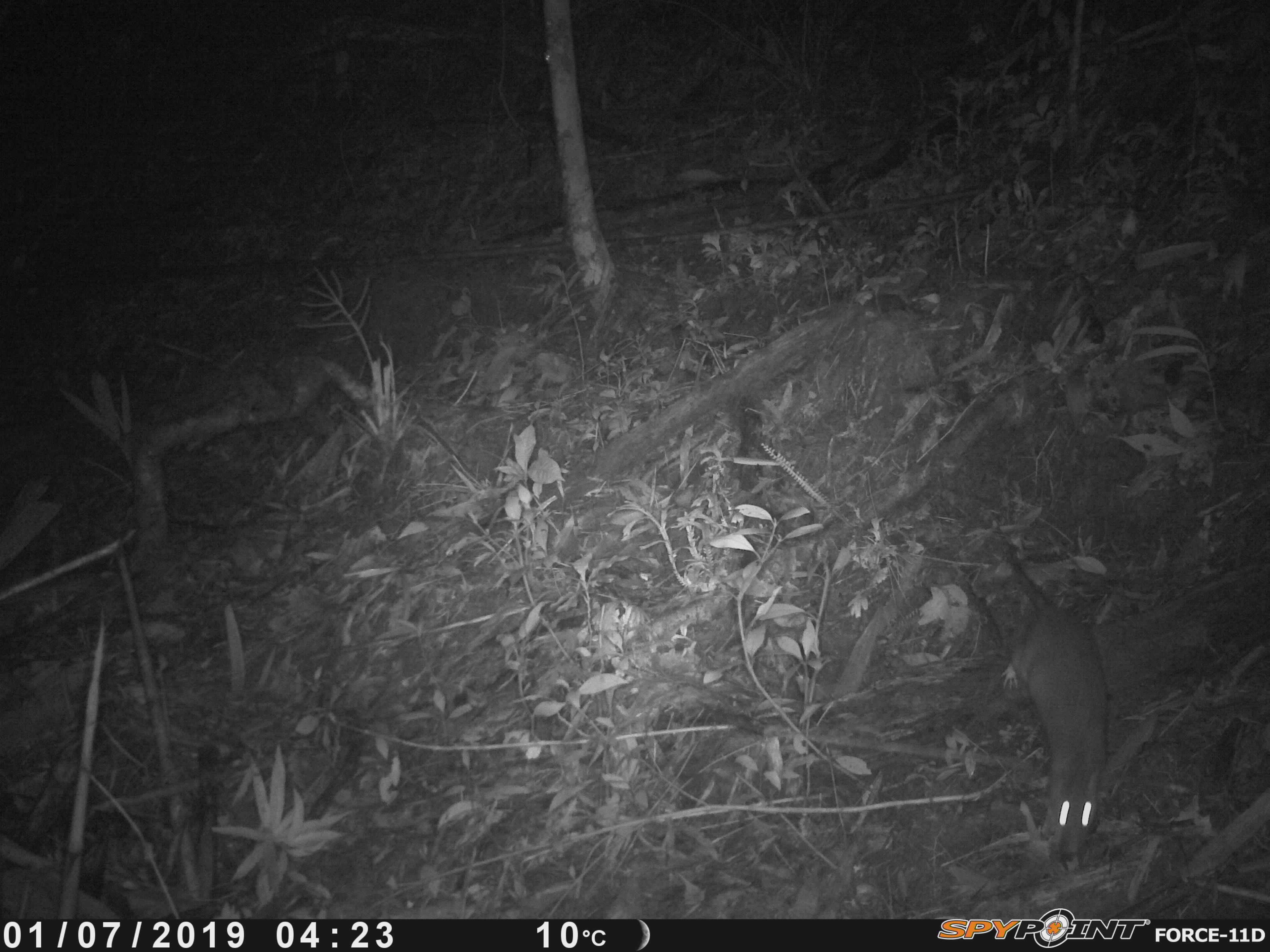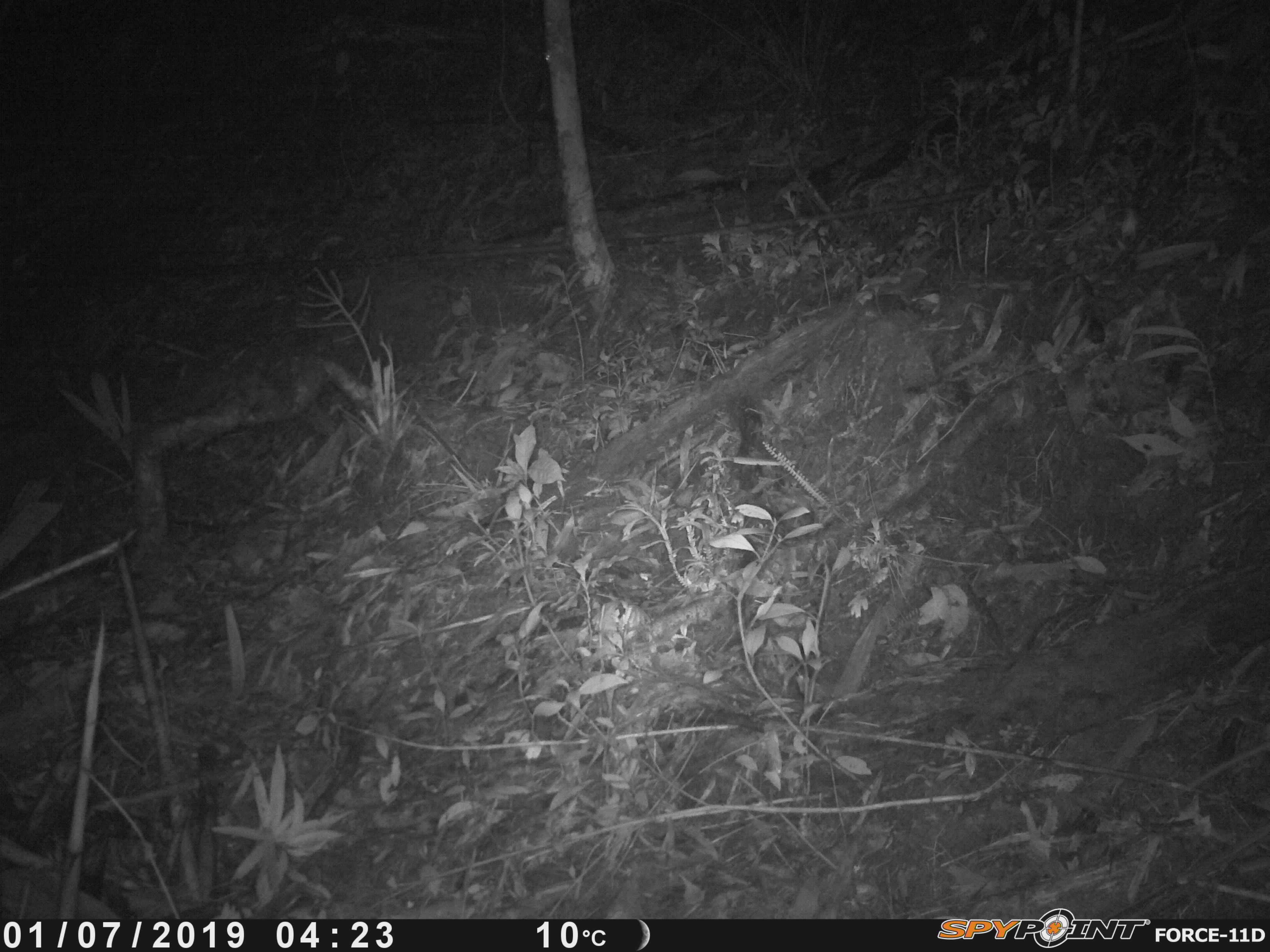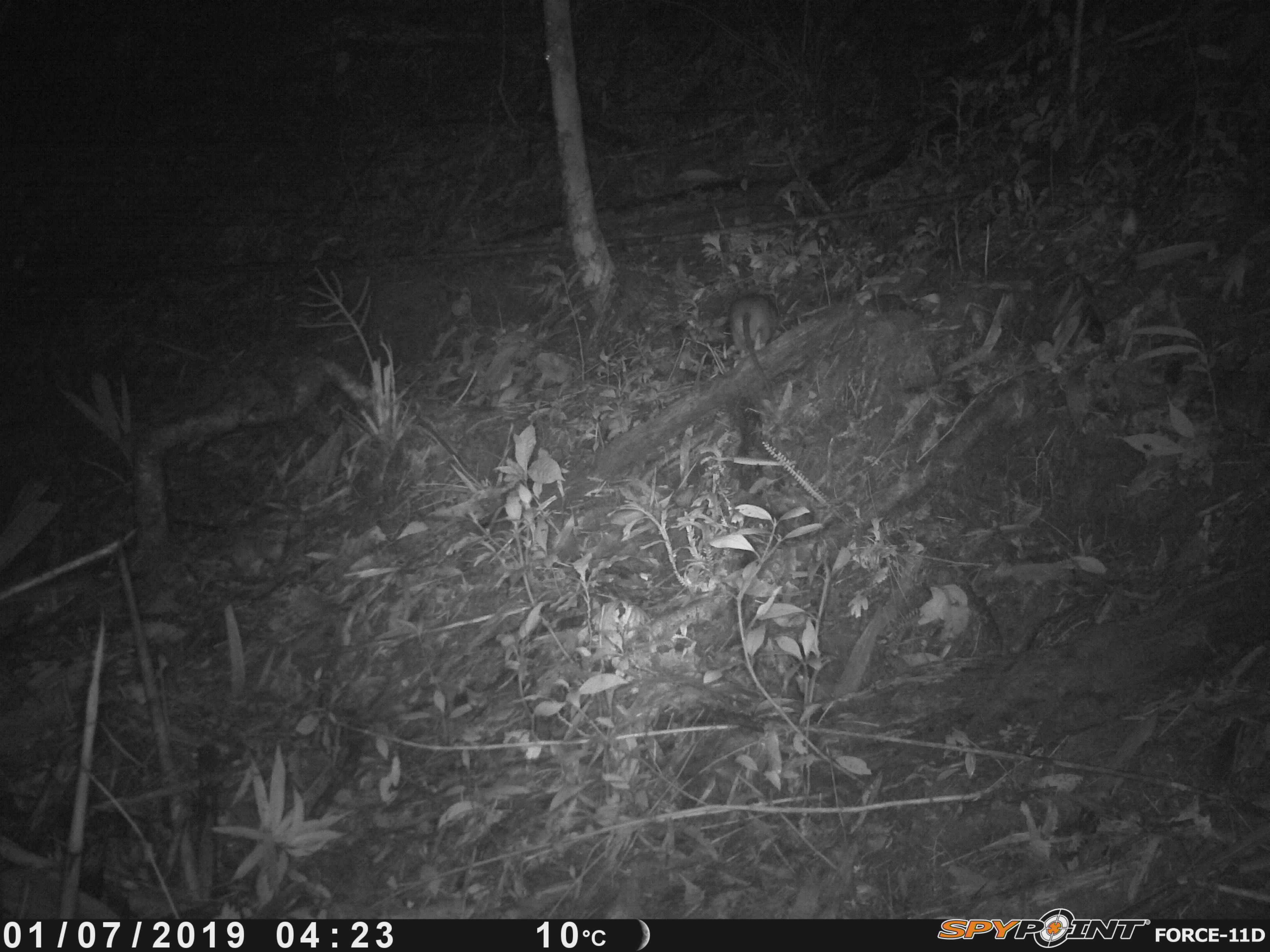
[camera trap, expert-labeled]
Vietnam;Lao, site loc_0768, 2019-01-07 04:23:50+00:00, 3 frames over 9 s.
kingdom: Animalia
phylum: Chordata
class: Mammalia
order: Rodentia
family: Muridae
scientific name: Muridae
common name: old-world mice and rats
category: unidentified murid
Unidentified murid (old-world mice and rats) (Muridae). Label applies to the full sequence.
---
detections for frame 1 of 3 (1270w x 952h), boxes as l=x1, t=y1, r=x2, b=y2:
unidentified murid: l=998, t=538, r=1108, b=864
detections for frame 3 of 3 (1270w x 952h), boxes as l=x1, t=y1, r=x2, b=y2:
unidentified murid: l=728, t=292, r=780, b=405